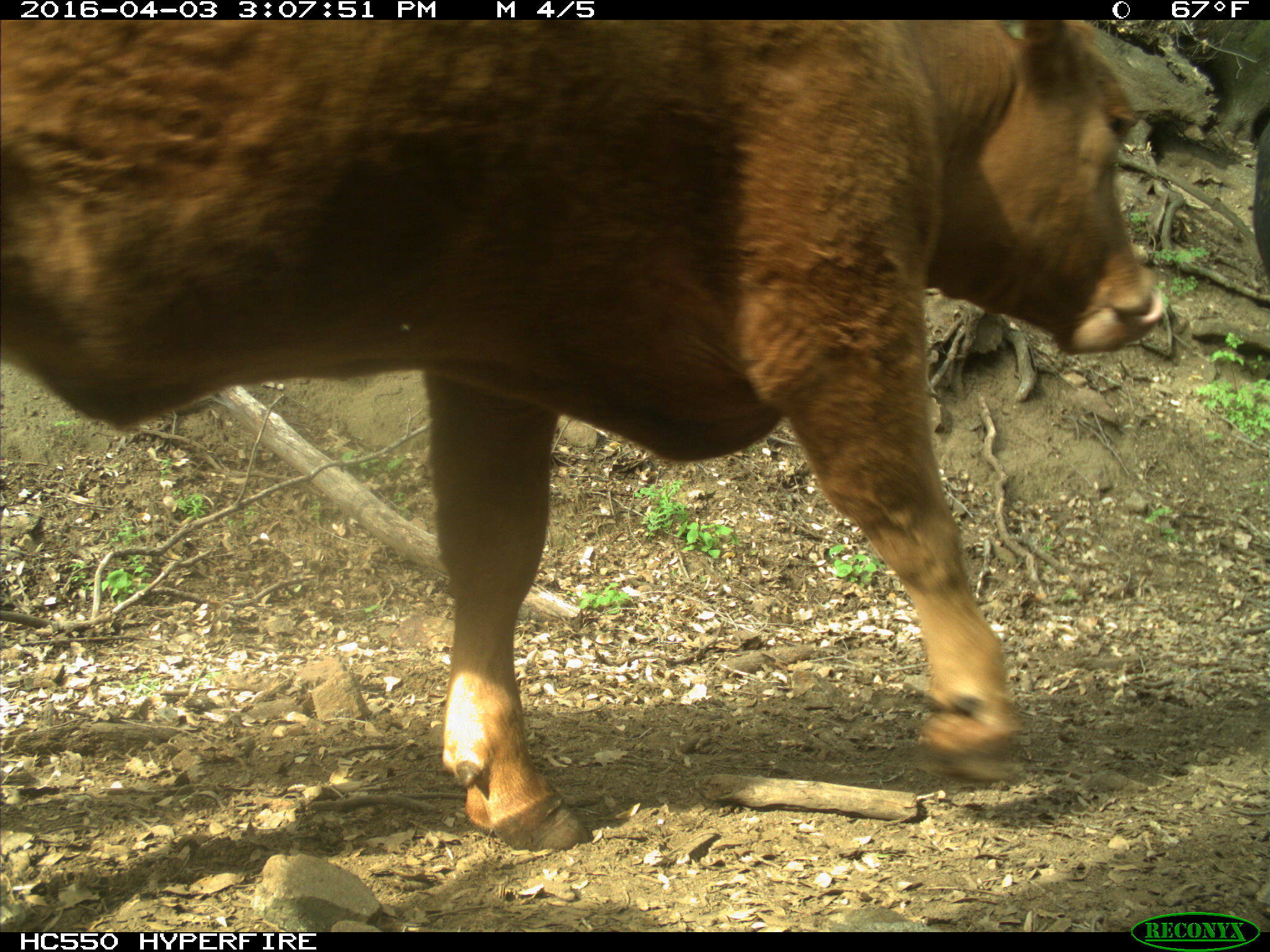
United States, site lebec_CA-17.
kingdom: Animalia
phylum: Chordata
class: Mammalia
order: Artiodactyla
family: Bovidae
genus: Bos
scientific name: Bos taurus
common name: domestic cow